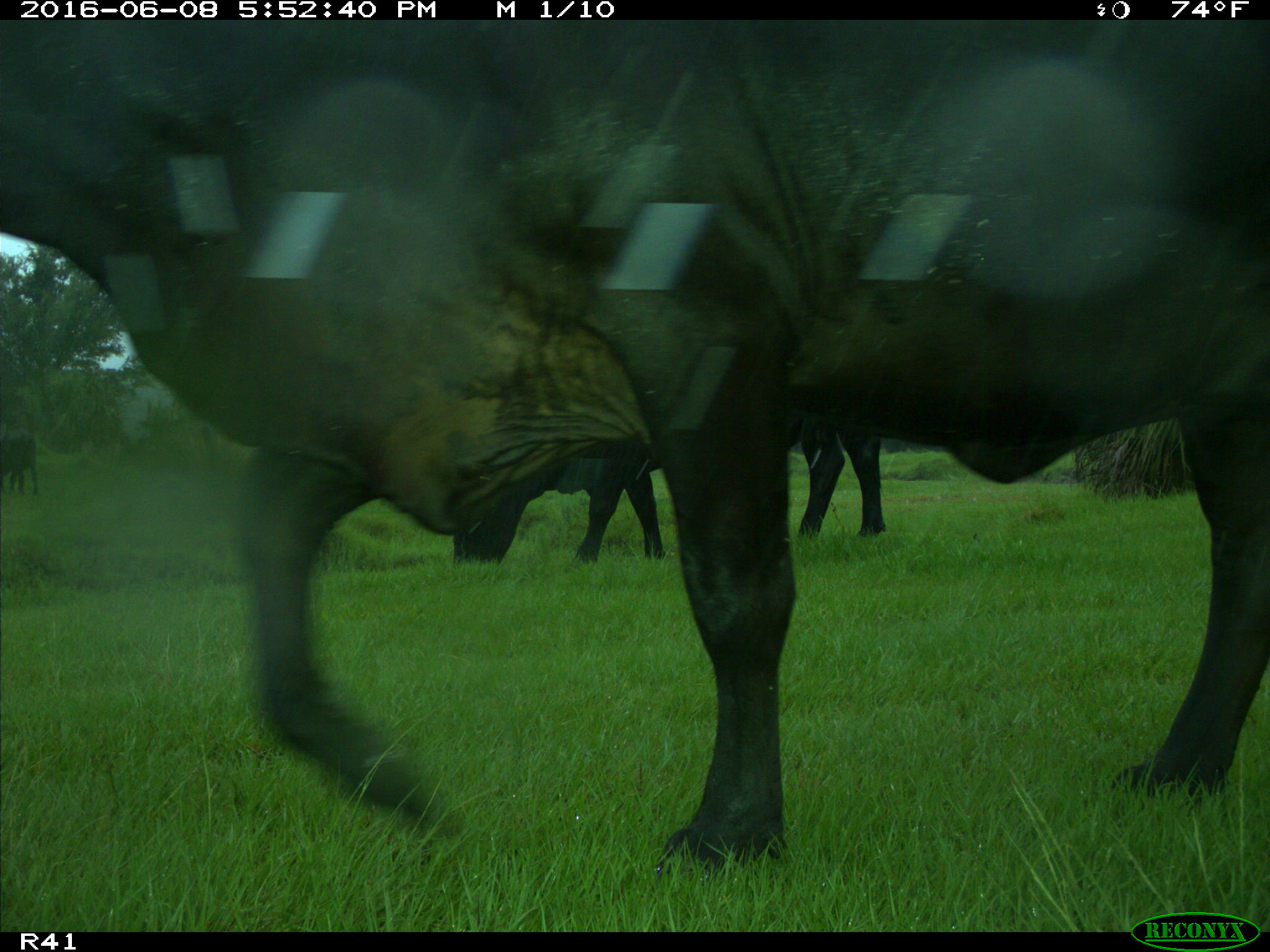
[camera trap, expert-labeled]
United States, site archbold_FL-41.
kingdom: Animalia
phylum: Chordata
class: Mammalia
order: Artiodactyla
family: Bovidae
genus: Bos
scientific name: Bos taurus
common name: domestic cow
Bos taurus (domestic cow).